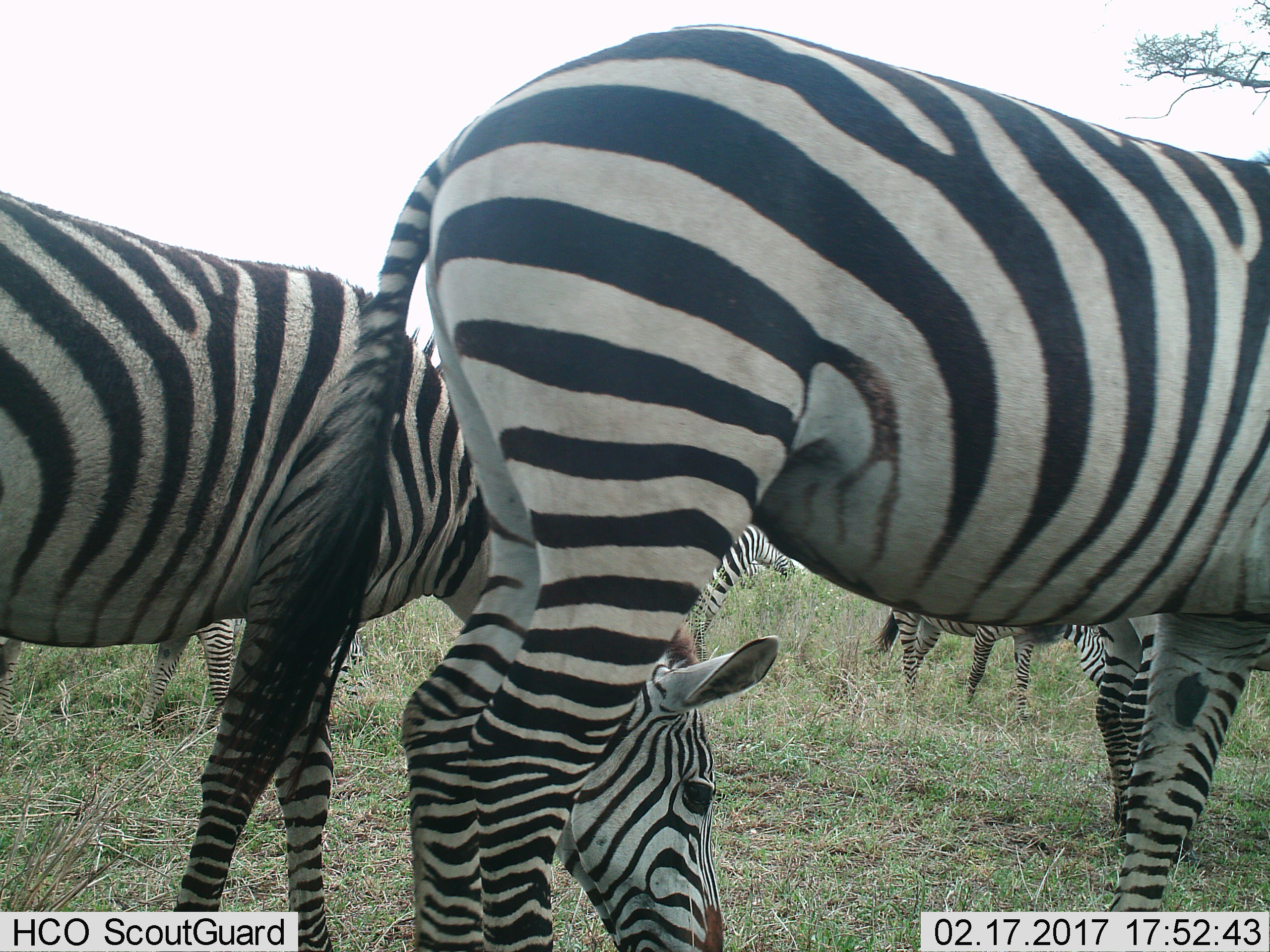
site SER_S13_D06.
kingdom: Animalia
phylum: Chordata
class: Mammalia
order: Perissodactyla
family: Equidae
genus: Equus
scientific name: Equus quagga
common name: plains zebra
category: zebraplains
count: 6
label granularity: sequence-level